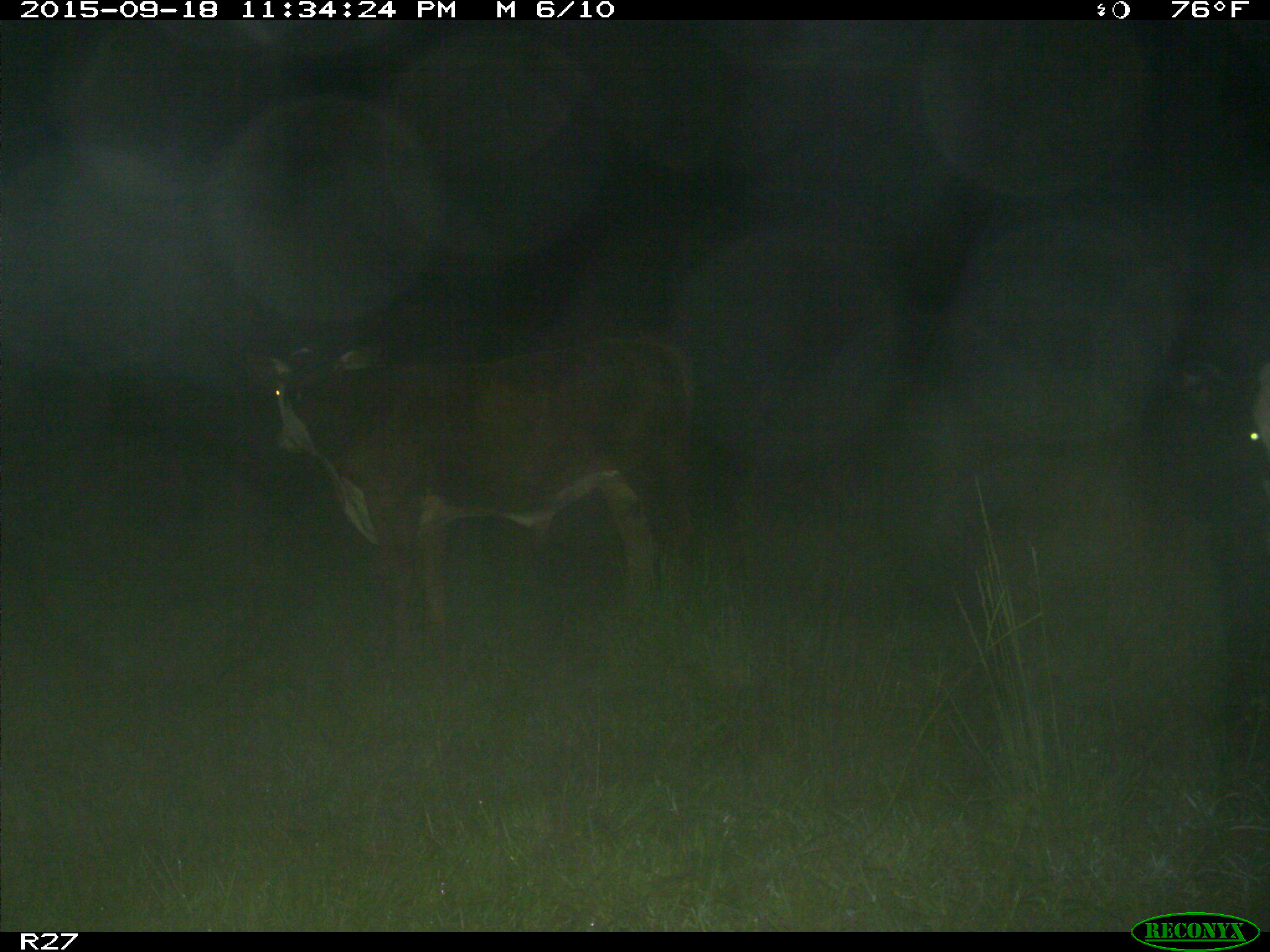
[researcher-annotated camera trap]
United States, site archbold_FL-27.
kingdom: Animalia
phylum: Chordata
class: Mammalia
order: Artiodactyla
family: Bovidae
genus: Bos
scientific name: Bos taurus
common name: domestic cow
Bos taurus (domestic cow).